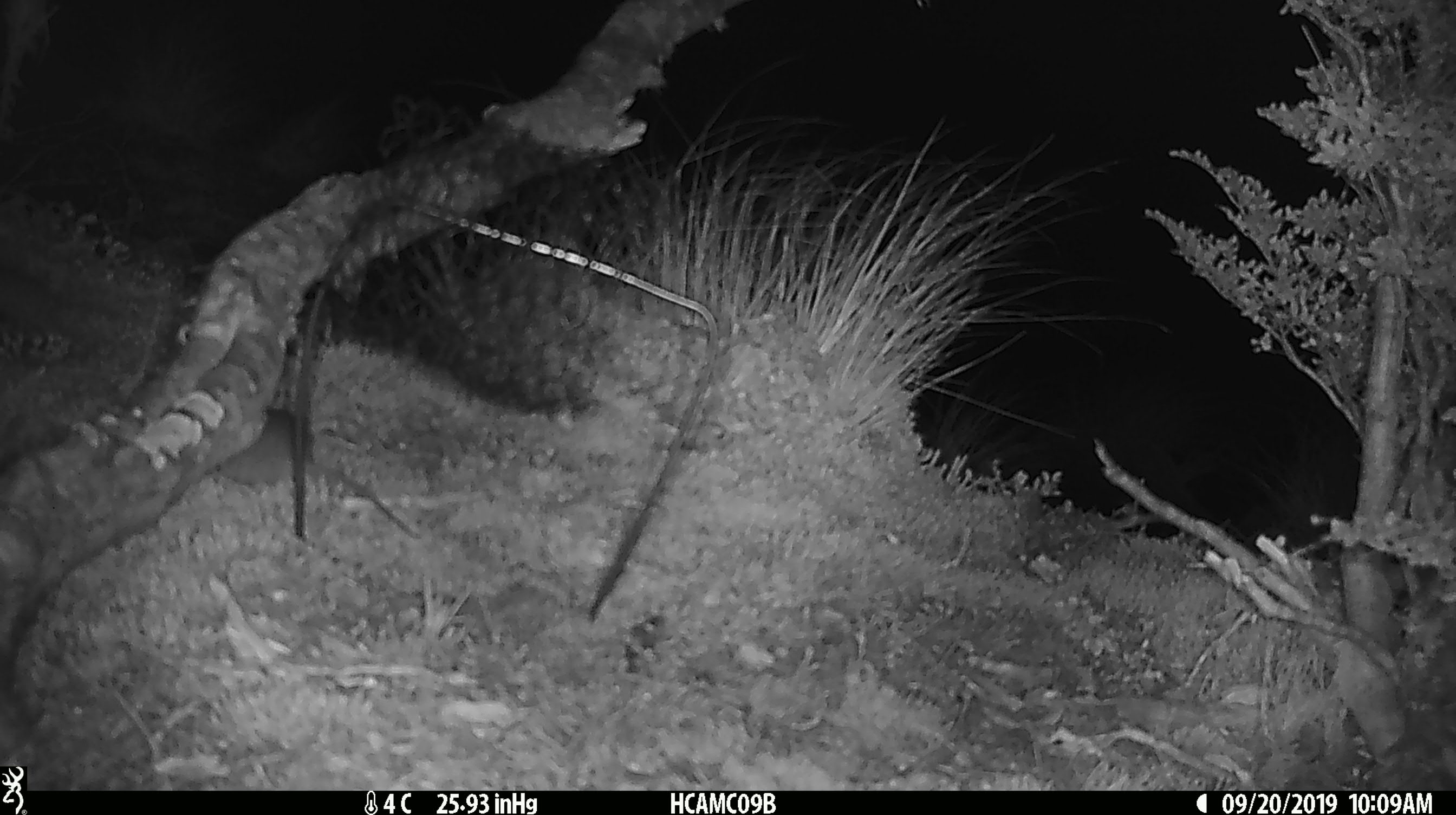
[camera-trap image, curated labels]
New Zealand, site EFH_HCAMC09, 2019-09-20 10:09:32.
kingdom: Animalia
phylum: Chordata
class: Mammalia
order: Rodentia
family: Muridae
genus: Mus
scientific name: Mus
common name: mouse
Mouse (Mus).